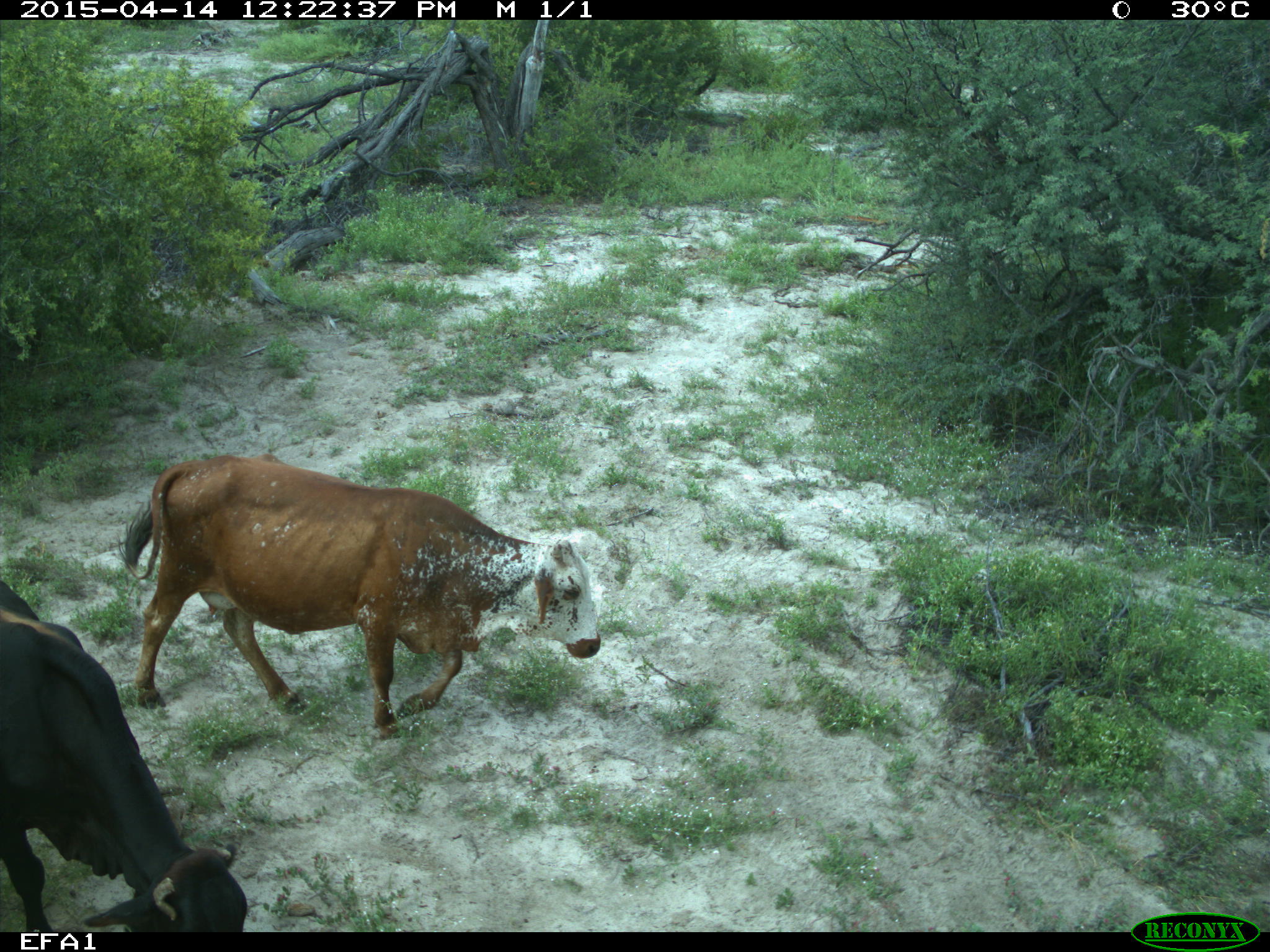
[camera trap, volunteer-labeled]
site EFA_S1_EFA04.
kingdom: Animalia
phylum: Chordata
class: Mammalia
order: Artiodactyla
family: Bovidae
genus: Bos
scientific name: Bos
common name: cattle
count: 2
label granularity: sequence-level